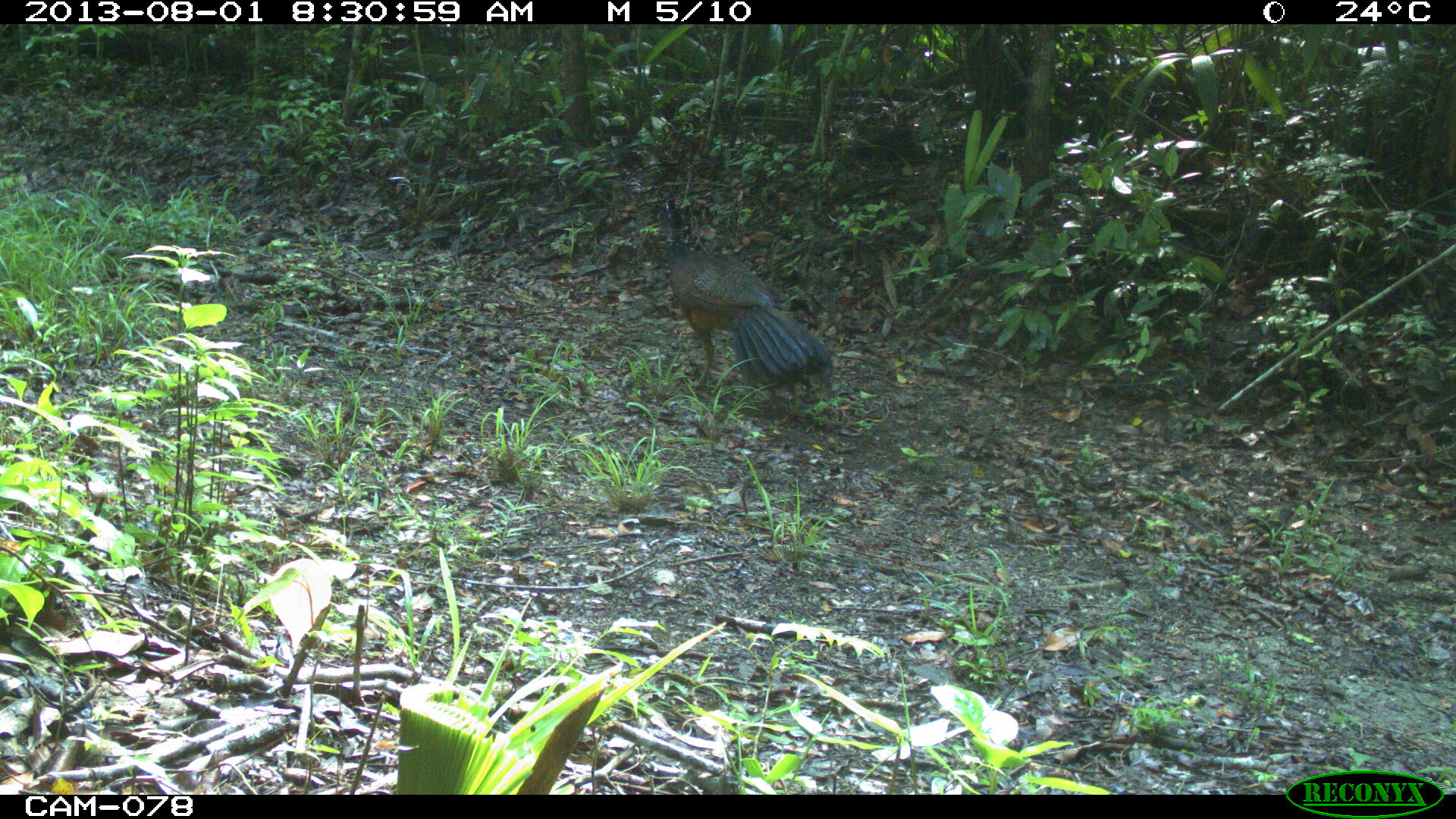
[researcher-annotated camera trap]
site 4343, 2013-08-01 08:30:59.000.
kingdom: Animalia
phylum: Chordata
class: Aves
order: Galliformes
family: Cracidae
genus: Crax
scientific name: Crax rubra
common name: great curassow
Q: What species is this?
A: Crax rubra (great curassow).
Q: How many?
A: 1.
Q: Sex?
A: Female.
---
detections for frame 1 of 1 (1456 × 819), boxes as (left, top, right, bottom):
crax rubra: (654, 199, 830, 393)